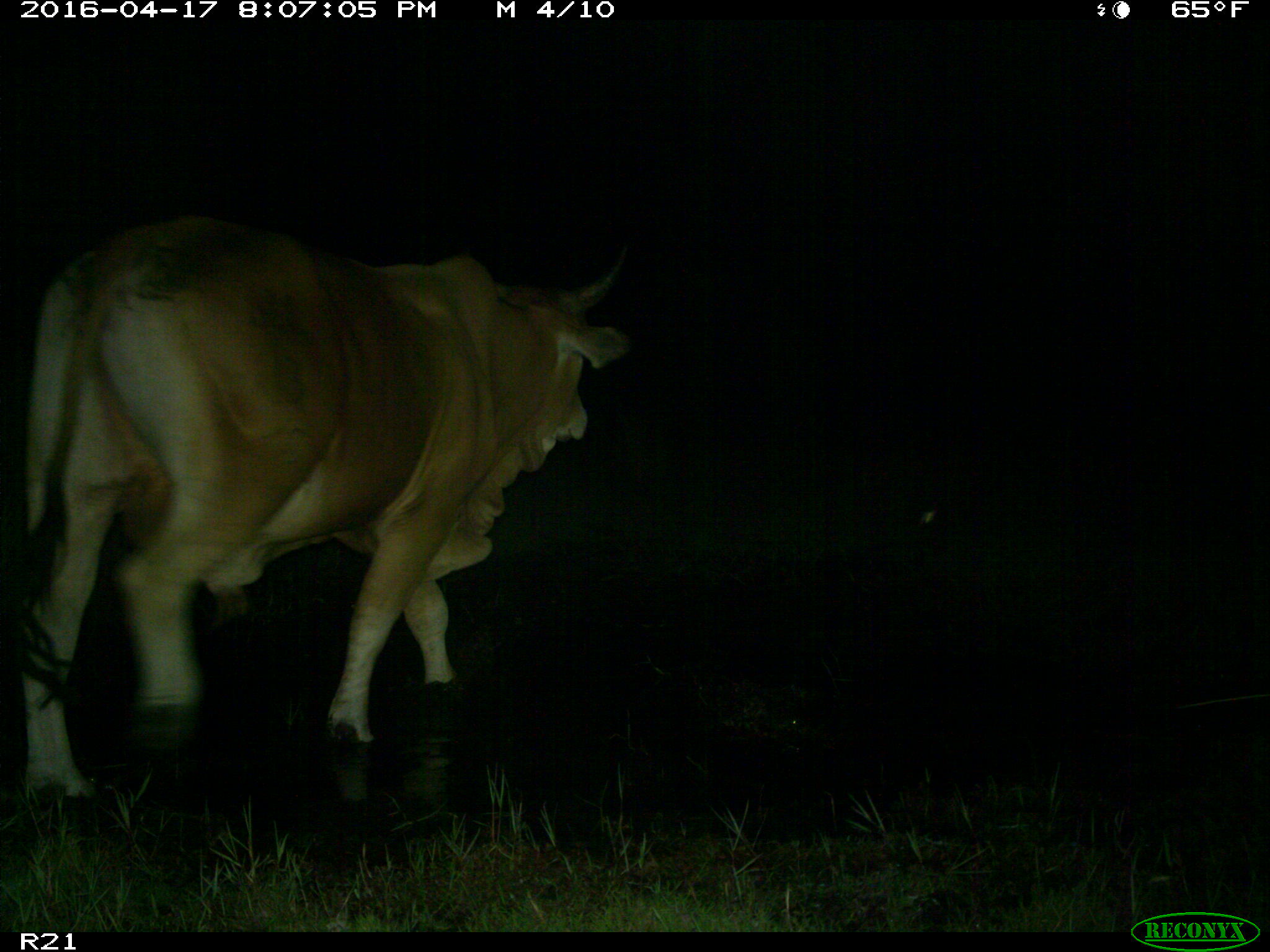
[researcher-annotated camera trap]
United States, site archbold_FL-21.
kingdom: Animalia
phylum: Chordata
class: Mammalia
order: Artiodactyla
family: Bovidae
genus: Bos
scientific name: Bos taurus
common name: domestic cow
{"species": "Bos taurus (domestic cow)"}